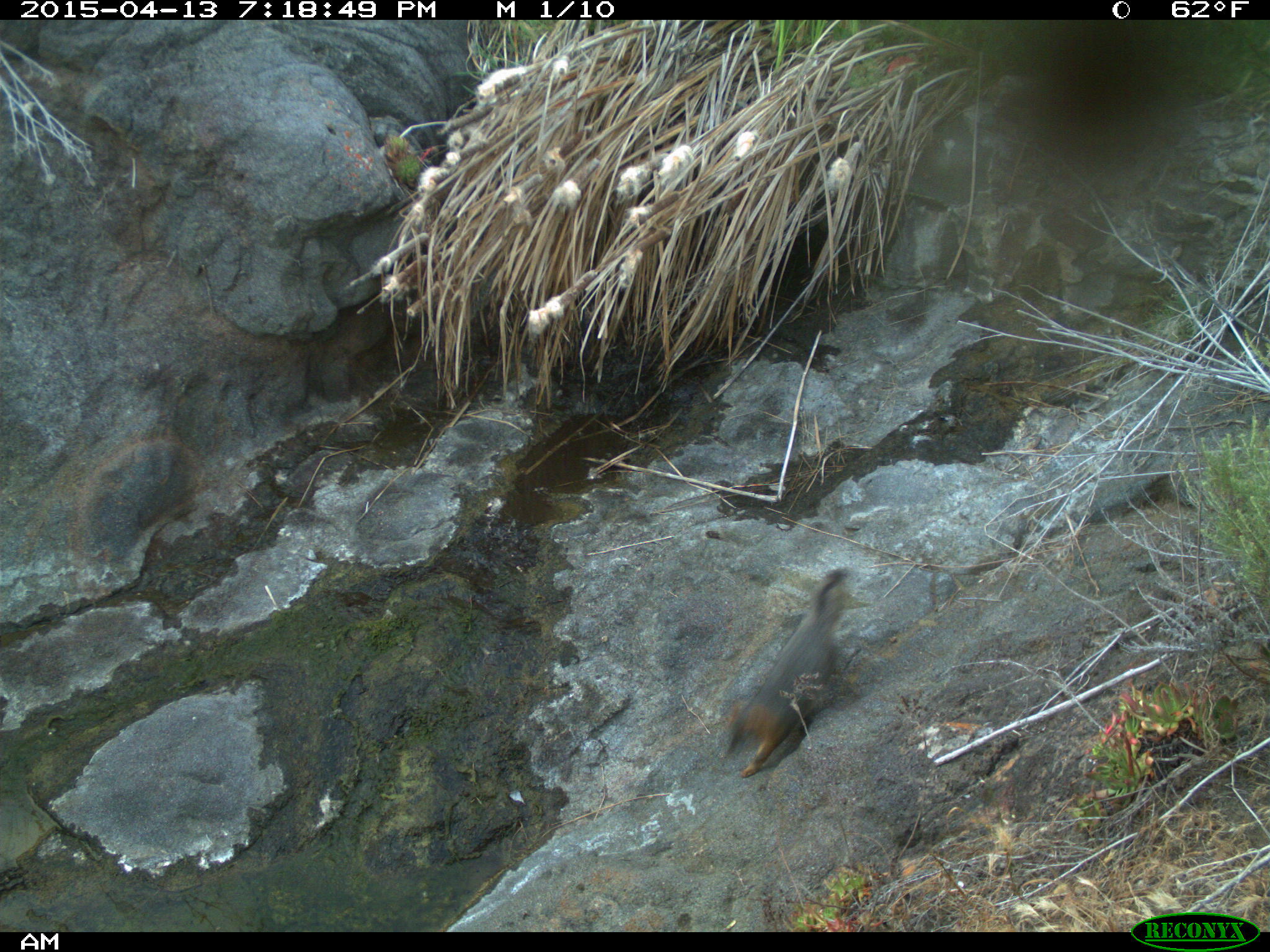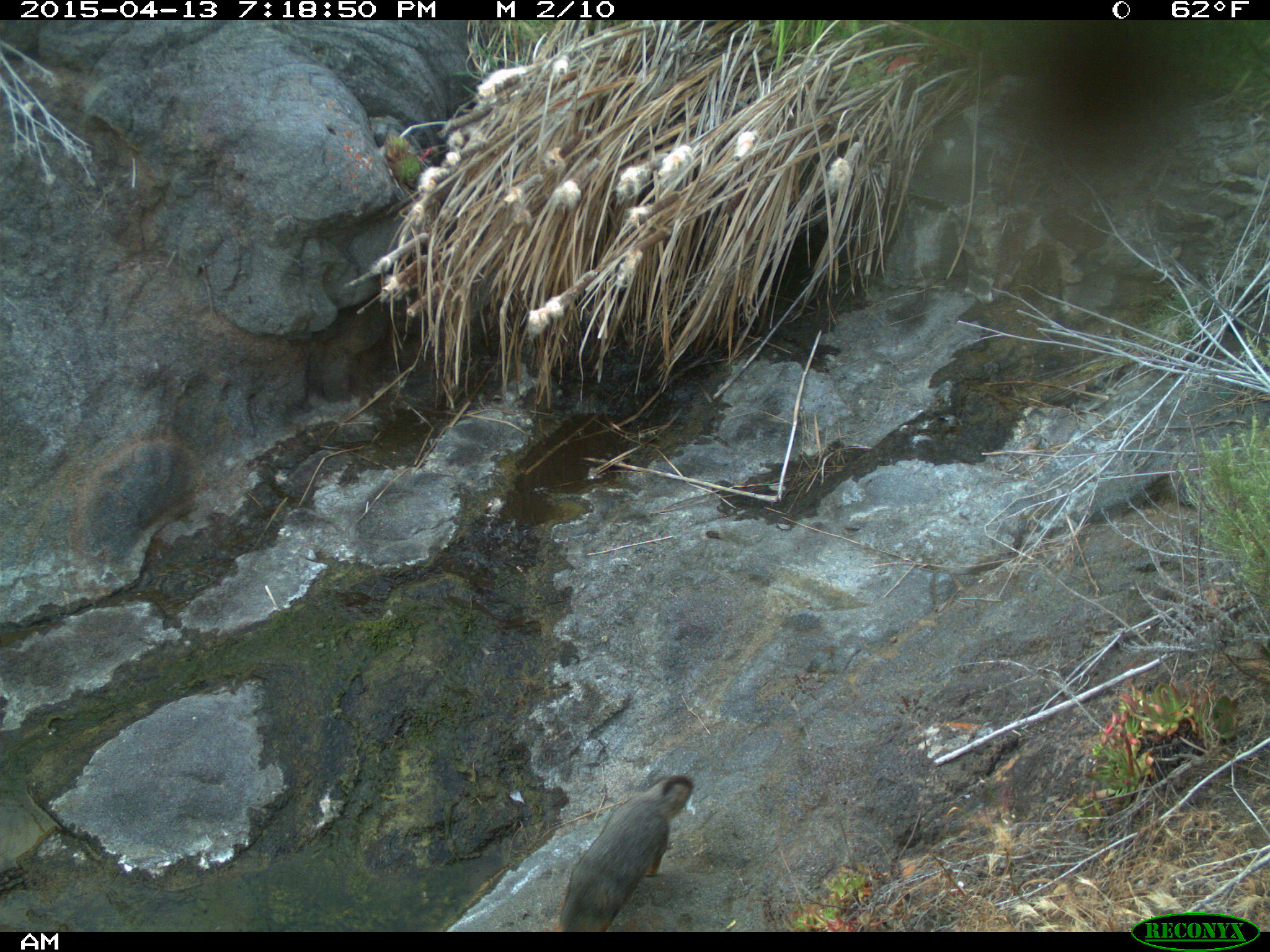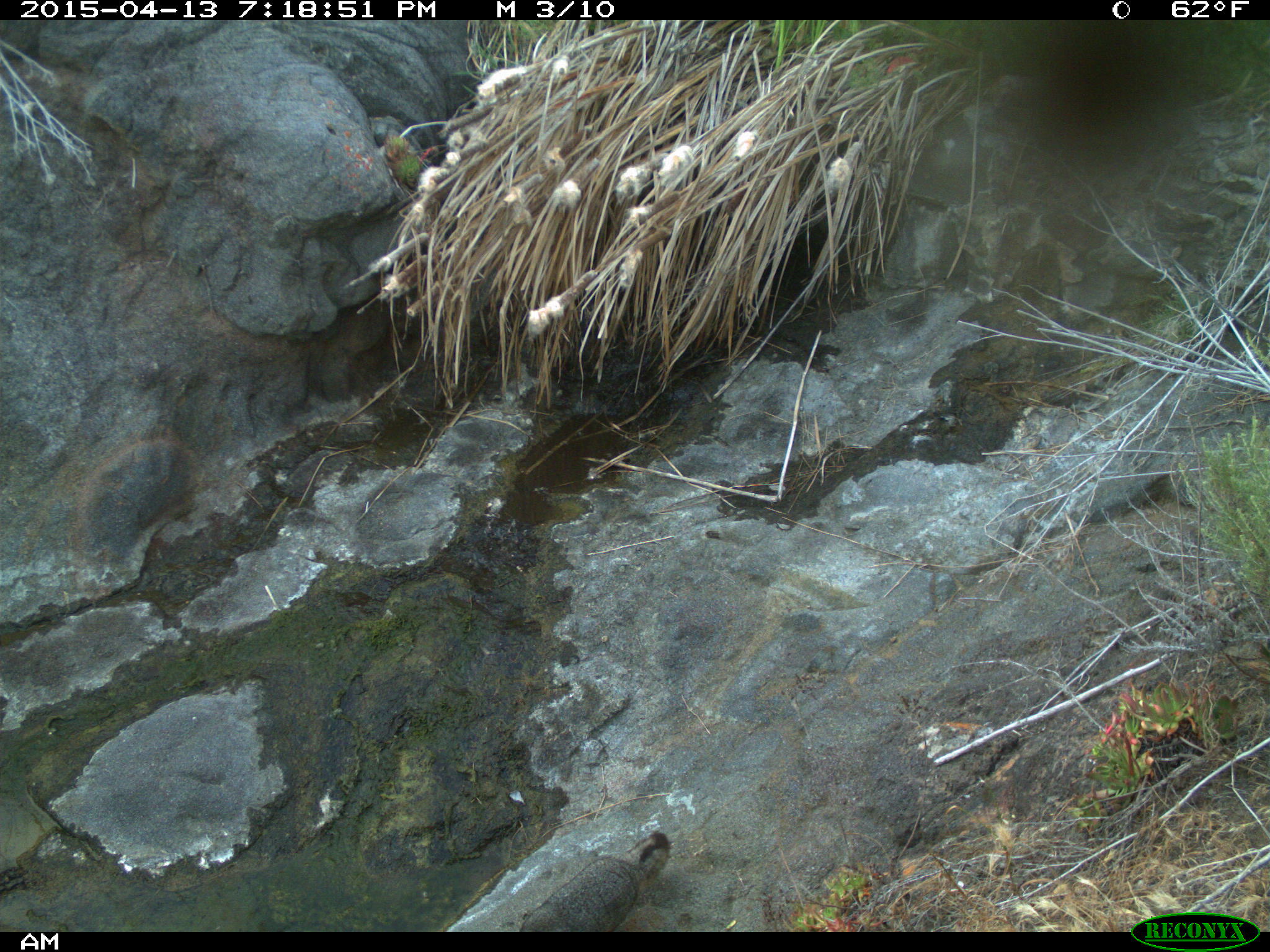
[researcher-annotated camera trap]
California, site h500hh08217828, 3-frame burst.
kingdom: Animalia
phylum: Chordata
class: Mammalia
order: Carnivora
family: Canidae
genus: Urocyon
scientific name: Urocyon littoralis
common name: island fox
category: fox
Fox (island fox) (Urocyon littoralis).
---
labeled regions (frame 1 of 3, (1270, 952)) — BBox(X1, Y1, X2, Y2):
fox: BBox(717, 570, 855, 777)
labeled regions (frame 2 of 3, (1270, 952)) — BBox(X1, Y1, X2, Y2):
fox: BBox(554, 773, 694, 934)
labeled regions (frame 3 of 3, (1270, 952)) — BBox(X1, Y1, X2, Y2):
fox: BBox(519, 832, 670, 932)